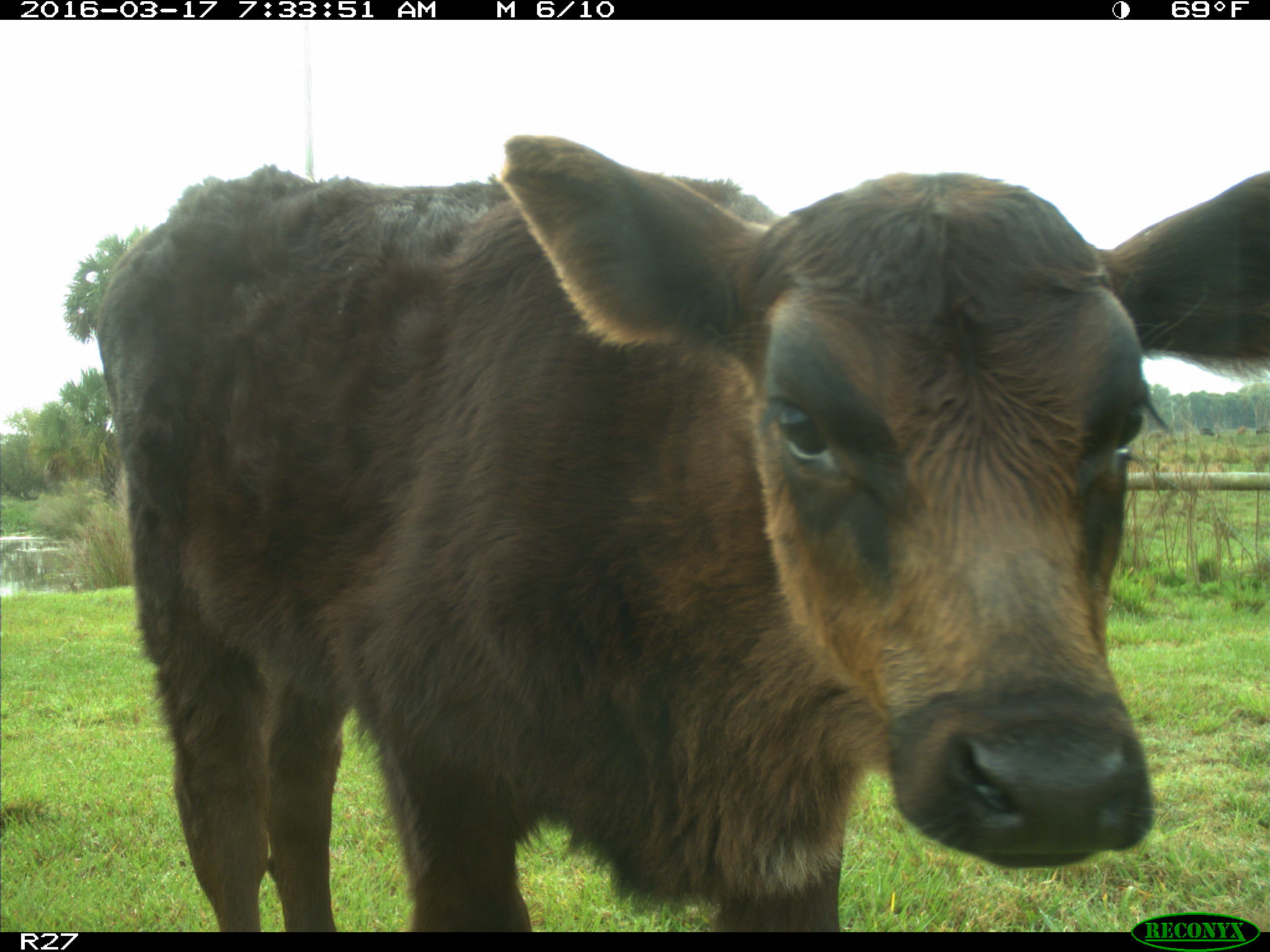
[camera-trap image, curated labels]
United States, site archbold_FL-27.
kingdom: Animalia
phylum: Chordata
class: Mammalia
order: Artiodactyla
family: Bovidae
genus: Bos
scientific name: Bos taurus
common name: domestic cow